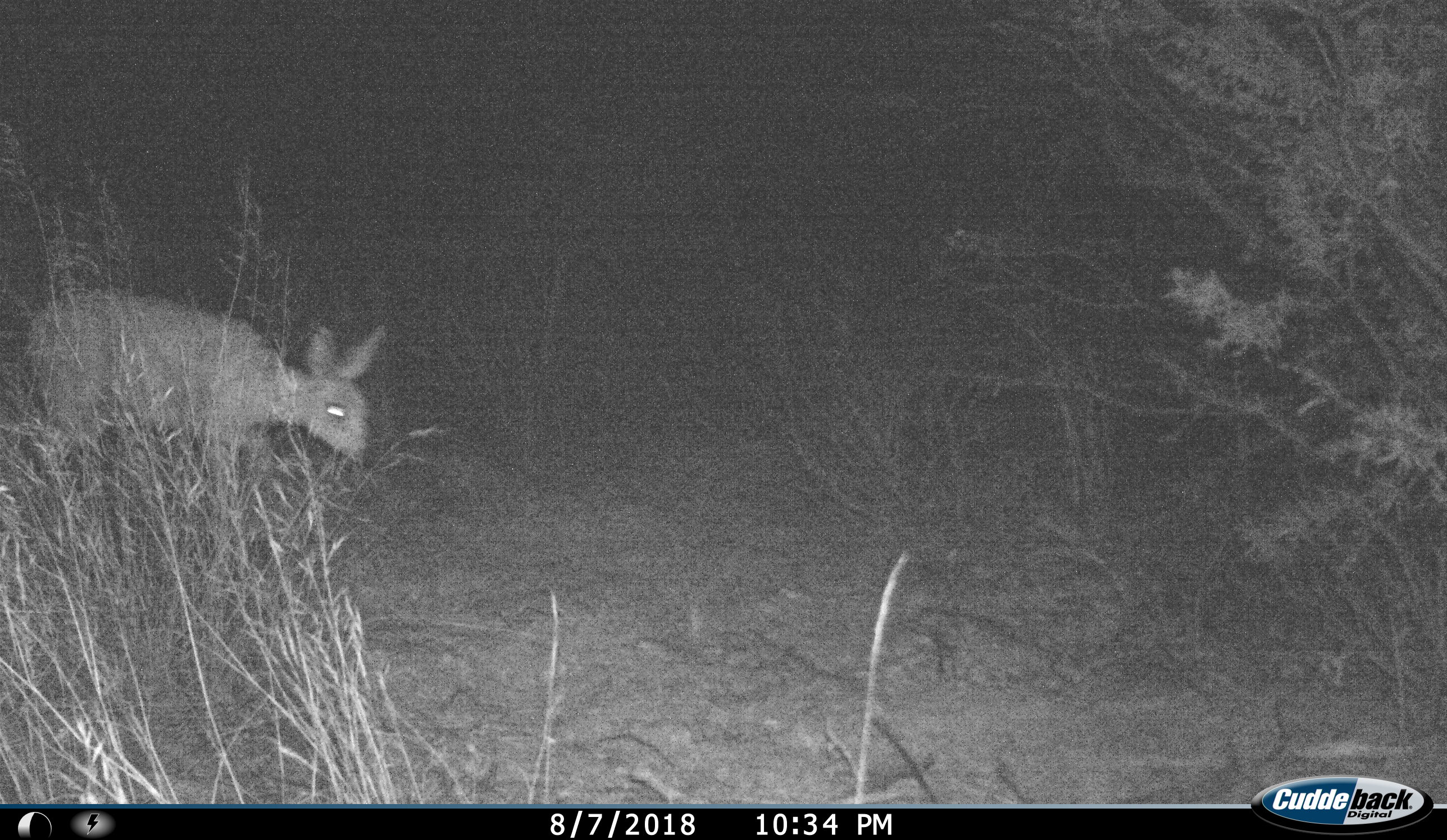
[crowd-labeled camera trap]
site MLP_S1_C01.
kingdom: Animalia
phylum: Chordata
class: Mammalia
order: Artiodactyla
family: Bovidae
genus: Raphicerus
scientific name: Raphicerus campestris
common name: steenbok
Steenbok (Raphicerus campestris), count 1. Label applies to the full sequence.